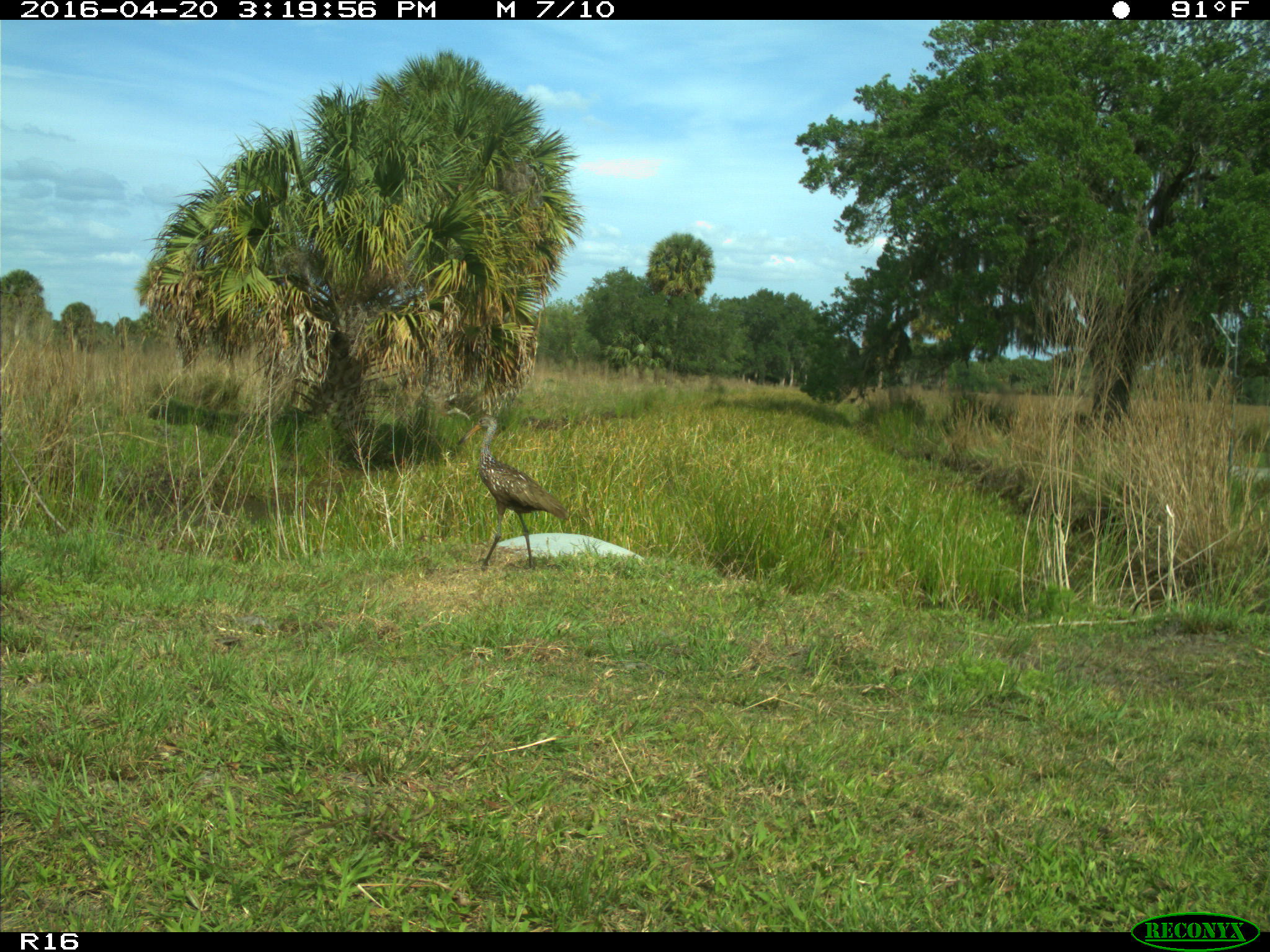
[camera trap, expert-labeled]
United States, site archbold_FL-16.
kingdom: Animalia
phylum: Chordata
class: Aves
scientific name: Aves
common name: birds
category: unidentified bird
Unidentified bird (birds) (Aves).